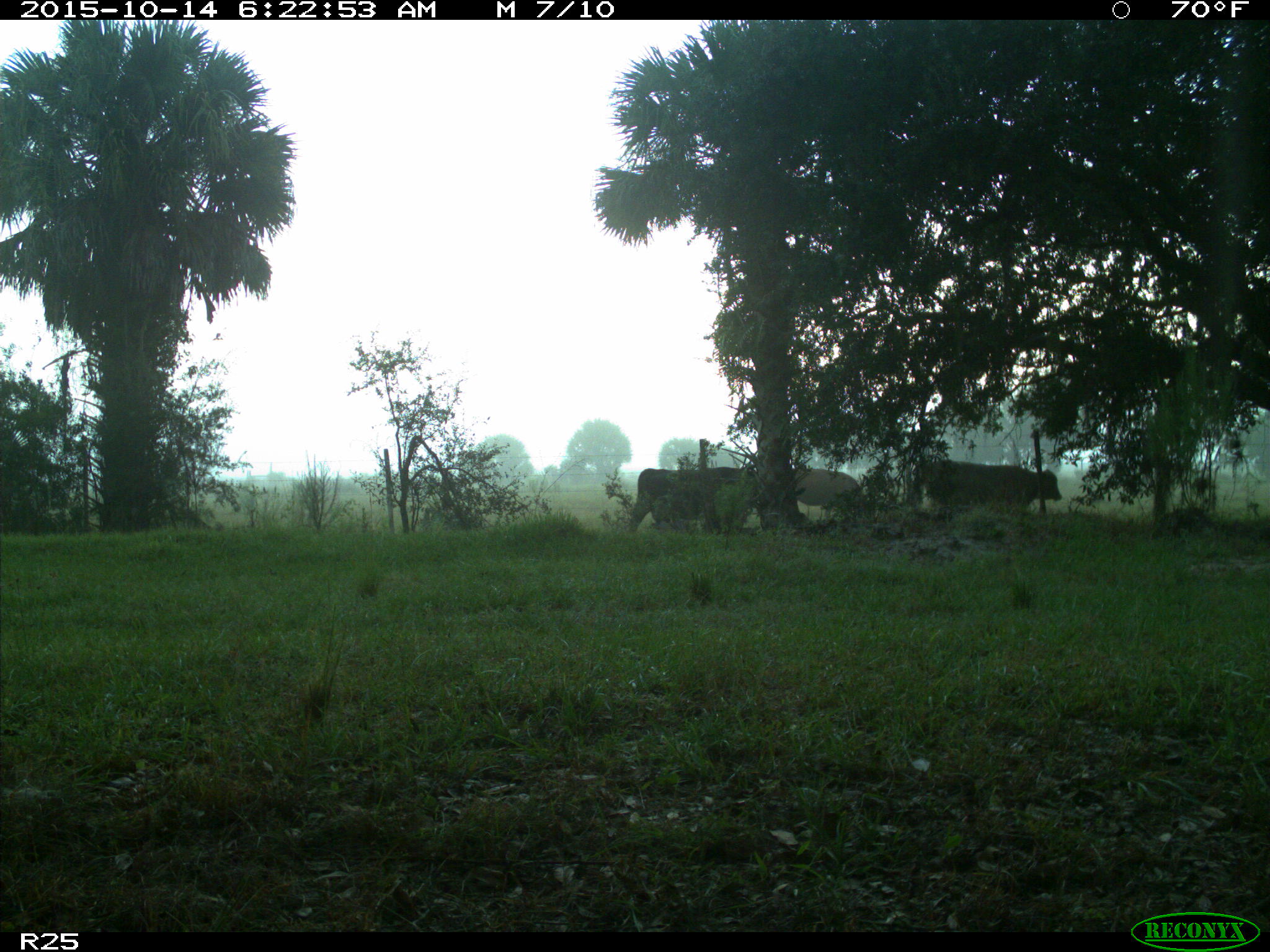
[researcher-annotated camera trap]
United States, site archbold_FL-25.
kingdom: Animalia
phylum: Chordata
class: Mammalia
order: Artiodactyla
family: Bovidae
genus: Bos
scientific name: Bos taurus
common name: domestic cow